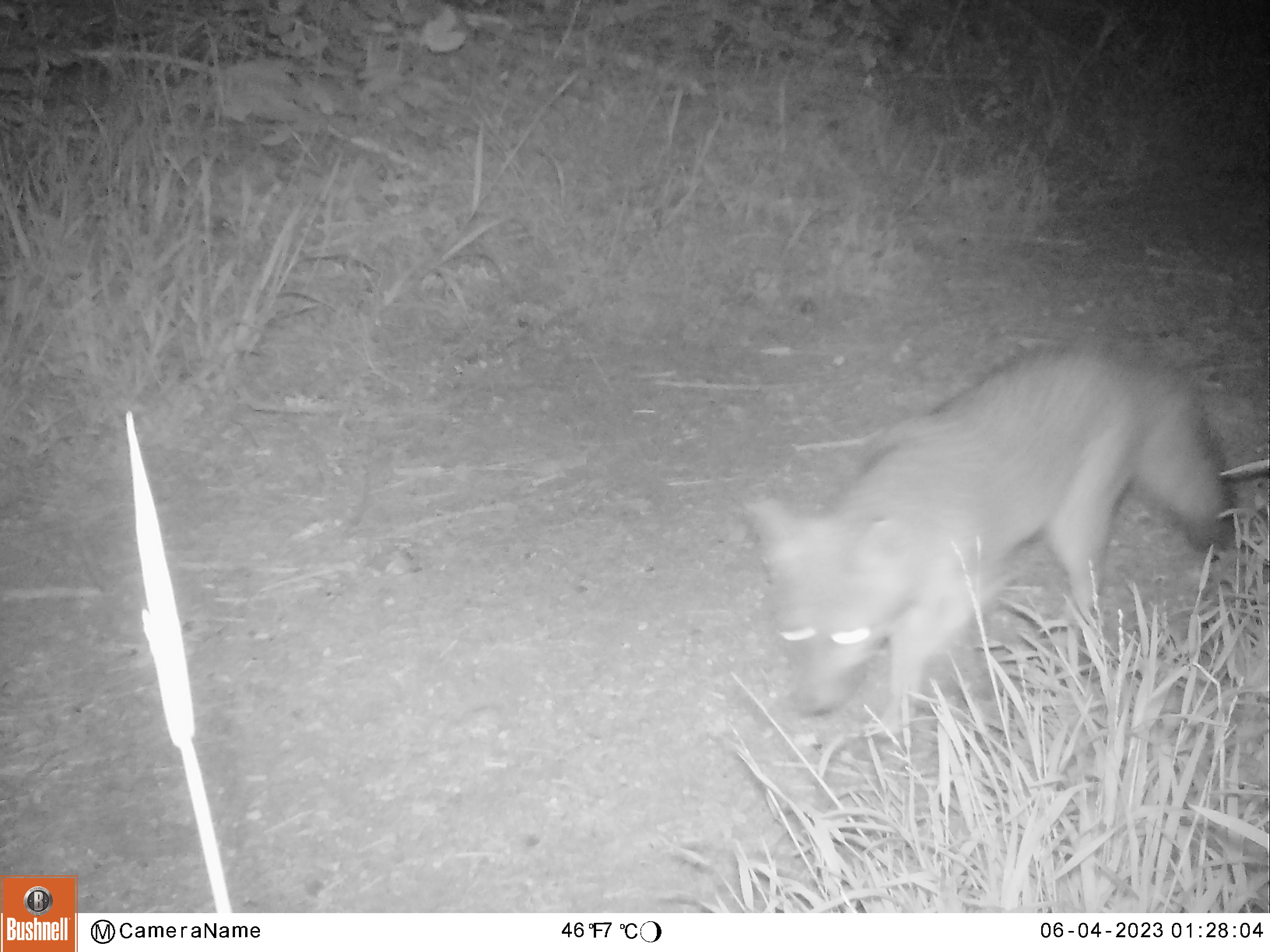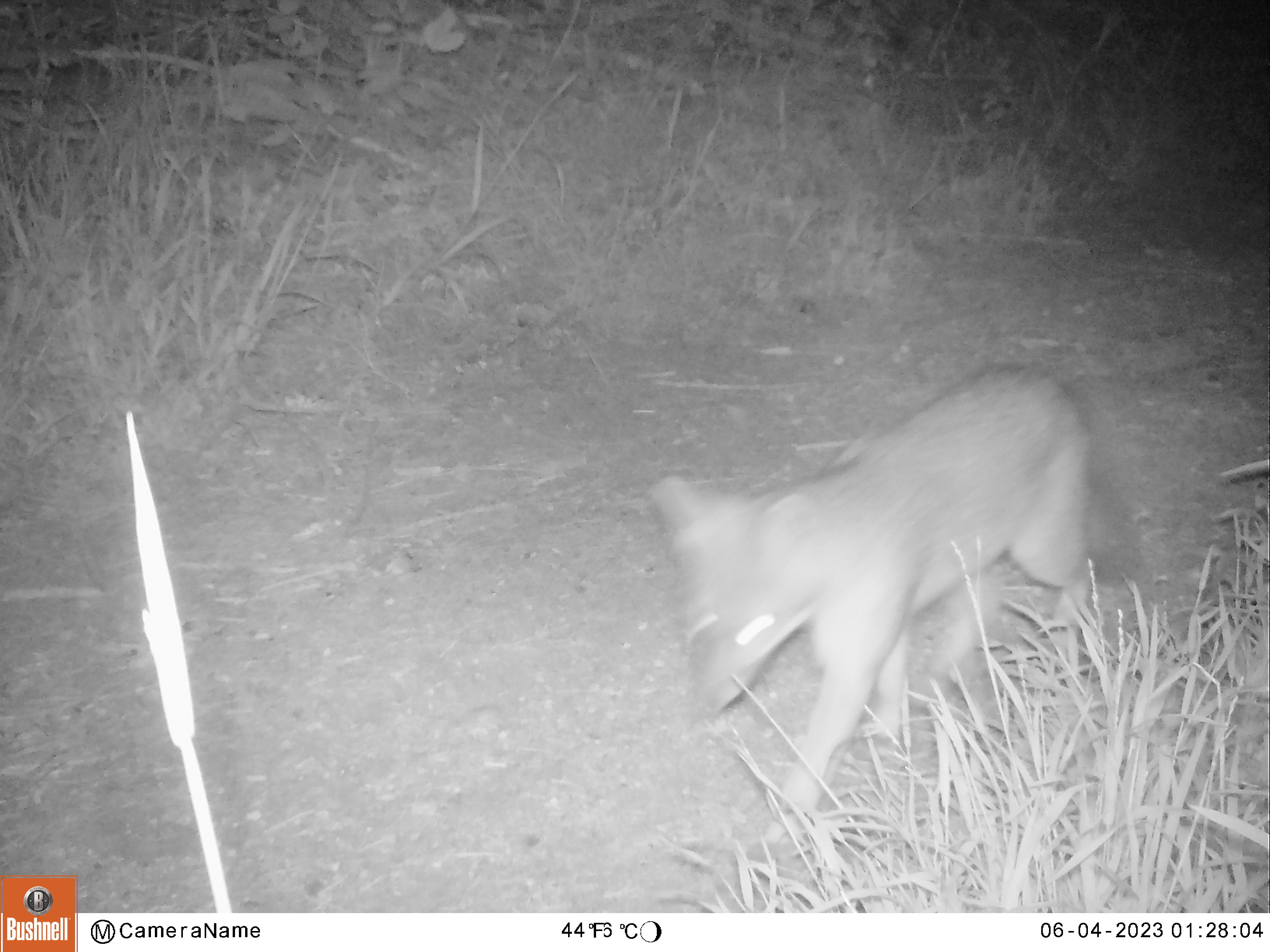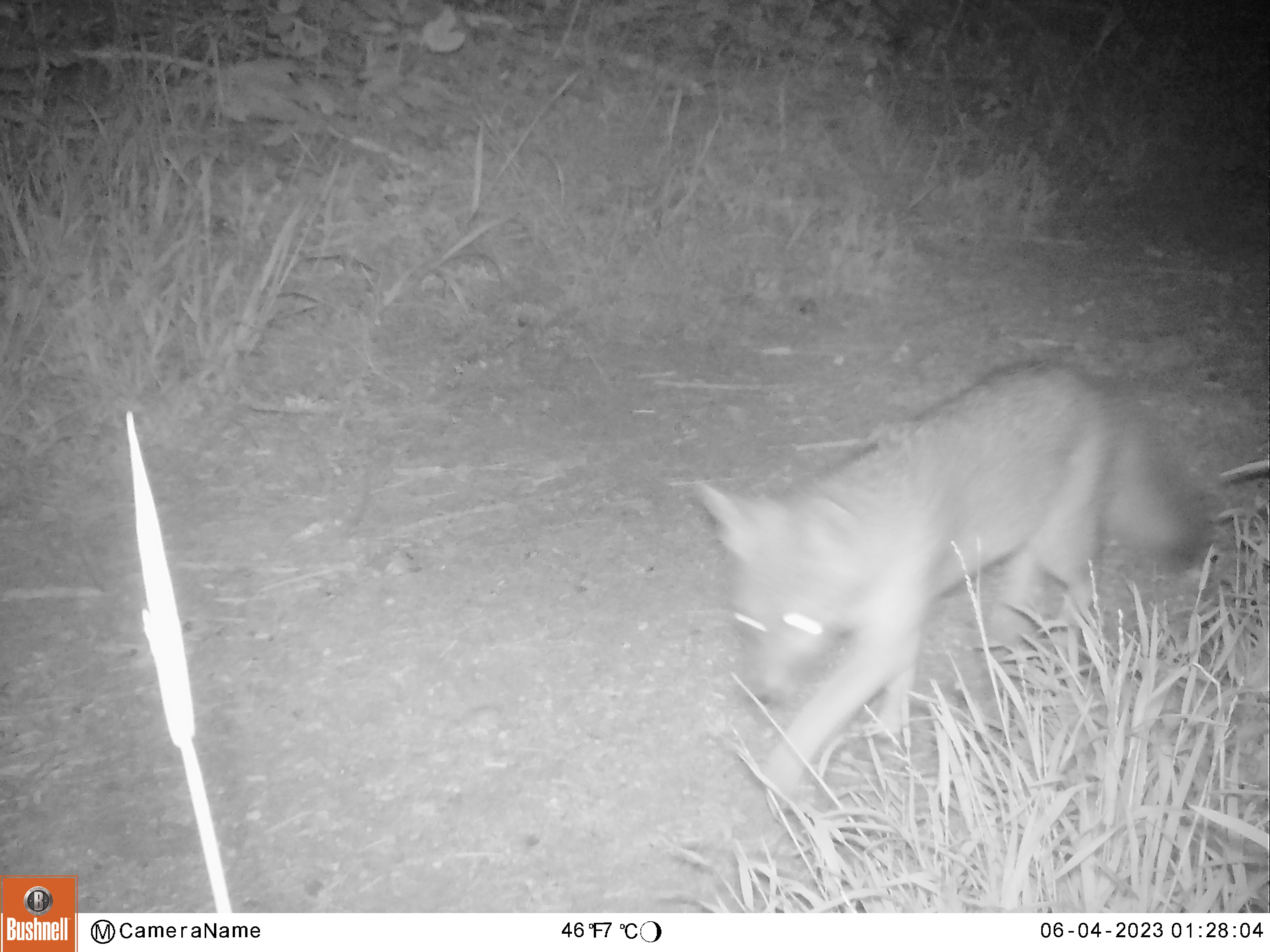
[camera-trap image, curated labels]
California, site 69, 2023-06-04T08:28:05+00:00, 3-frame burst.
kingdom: Animalia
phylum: Chordata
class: Mammalia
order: Carnivora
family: Canidae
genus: Urocyon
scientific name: Urocyon cinereoargenteus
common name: gray fox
Gray fox (Urocyon cinereoargenteus).